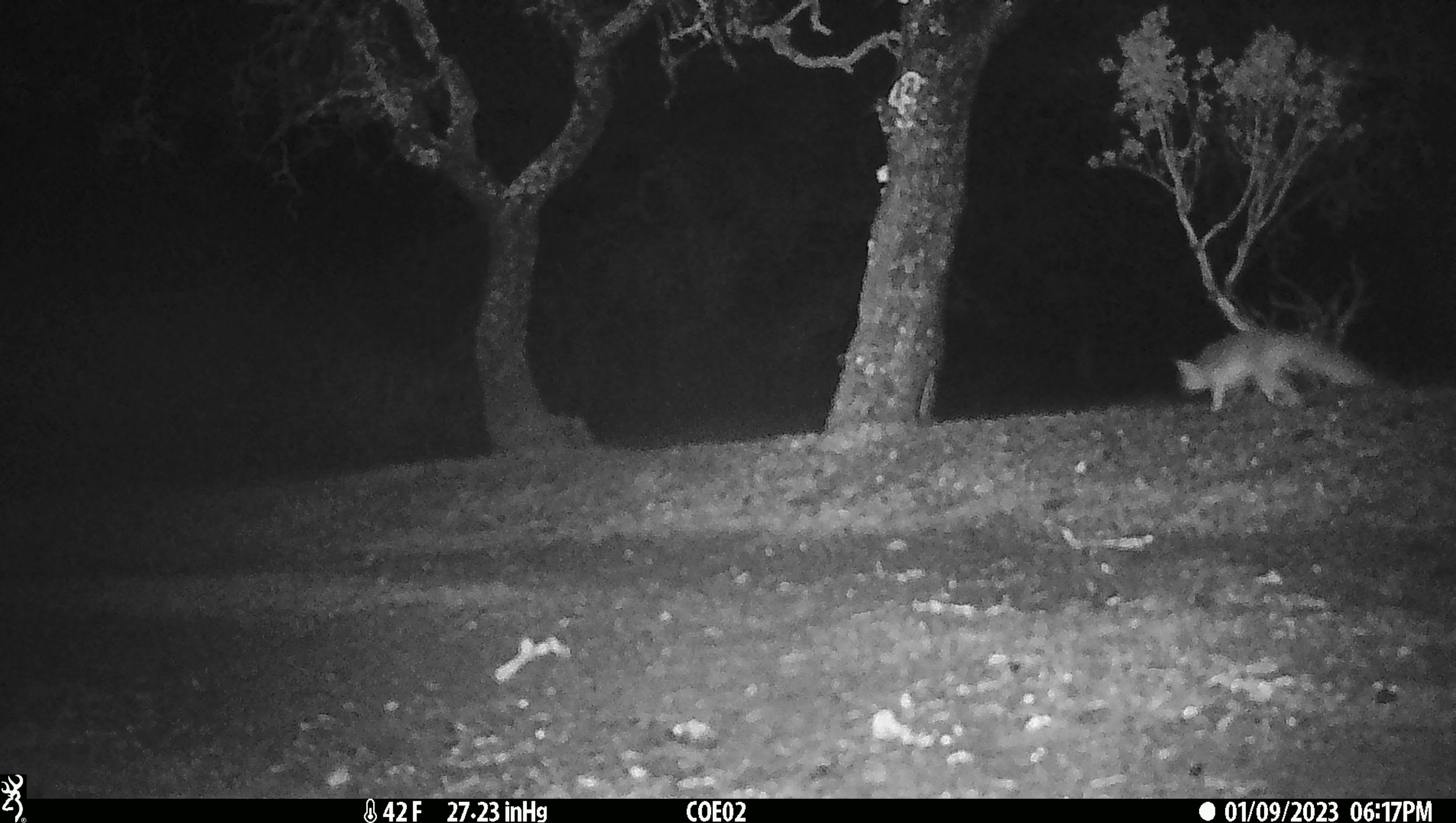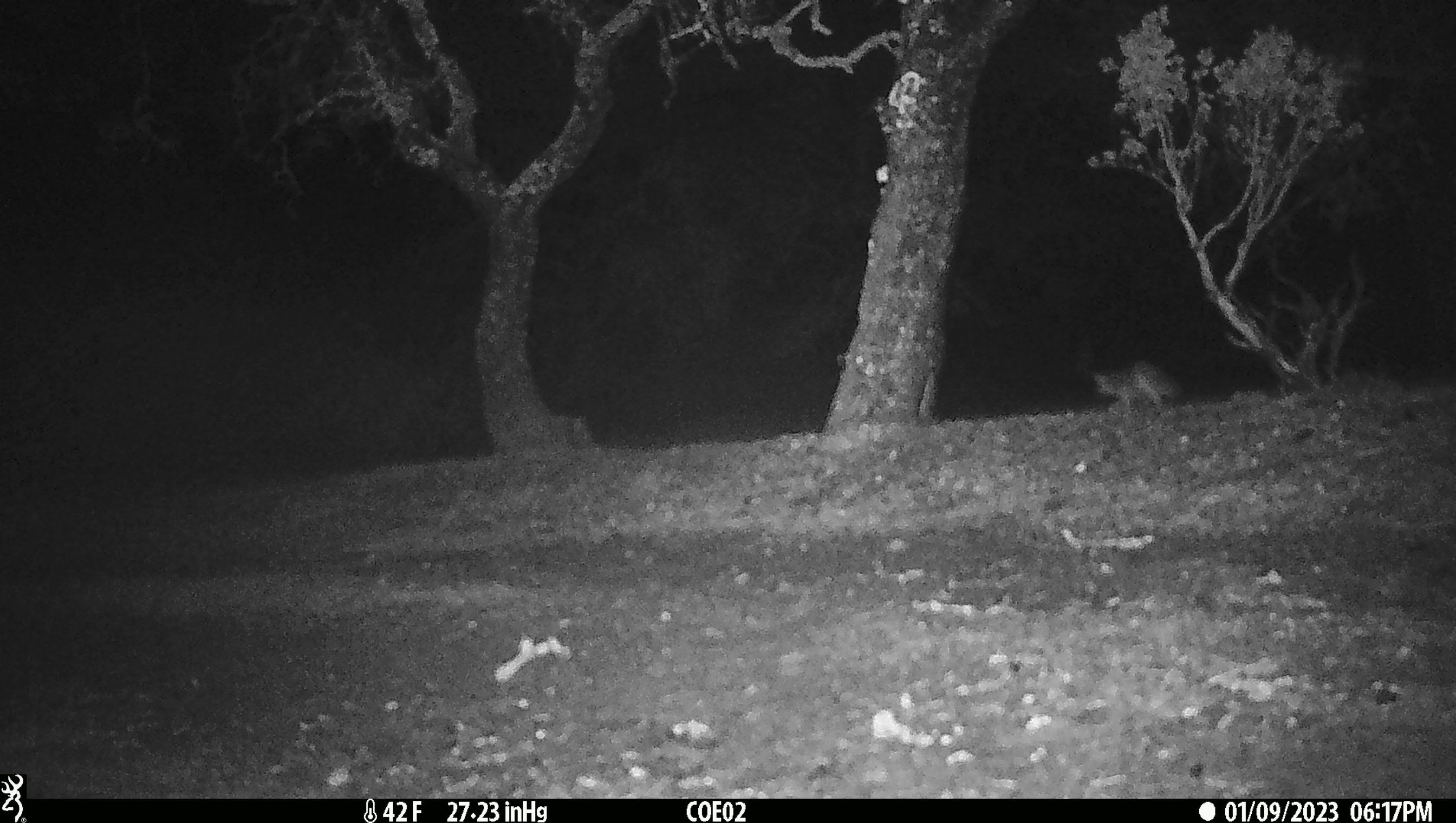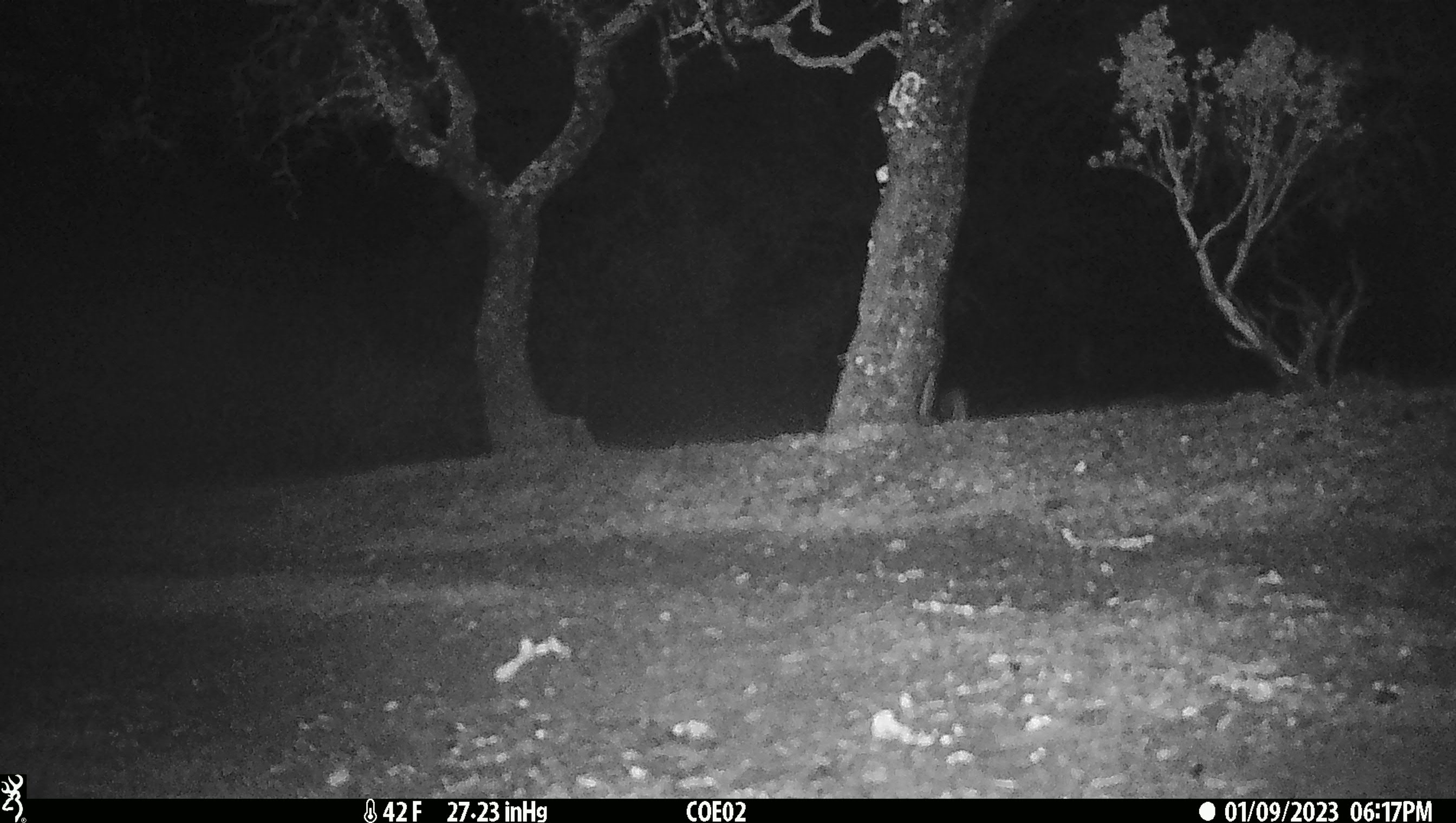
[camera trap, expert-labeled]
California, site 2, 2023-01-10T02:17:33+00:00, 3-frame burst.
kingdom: Animalia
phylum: Chordata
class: Mammalia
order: Carnivora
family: Canidae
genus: Urocyon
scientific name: Urocyon cinereoargenteus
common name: gray fox